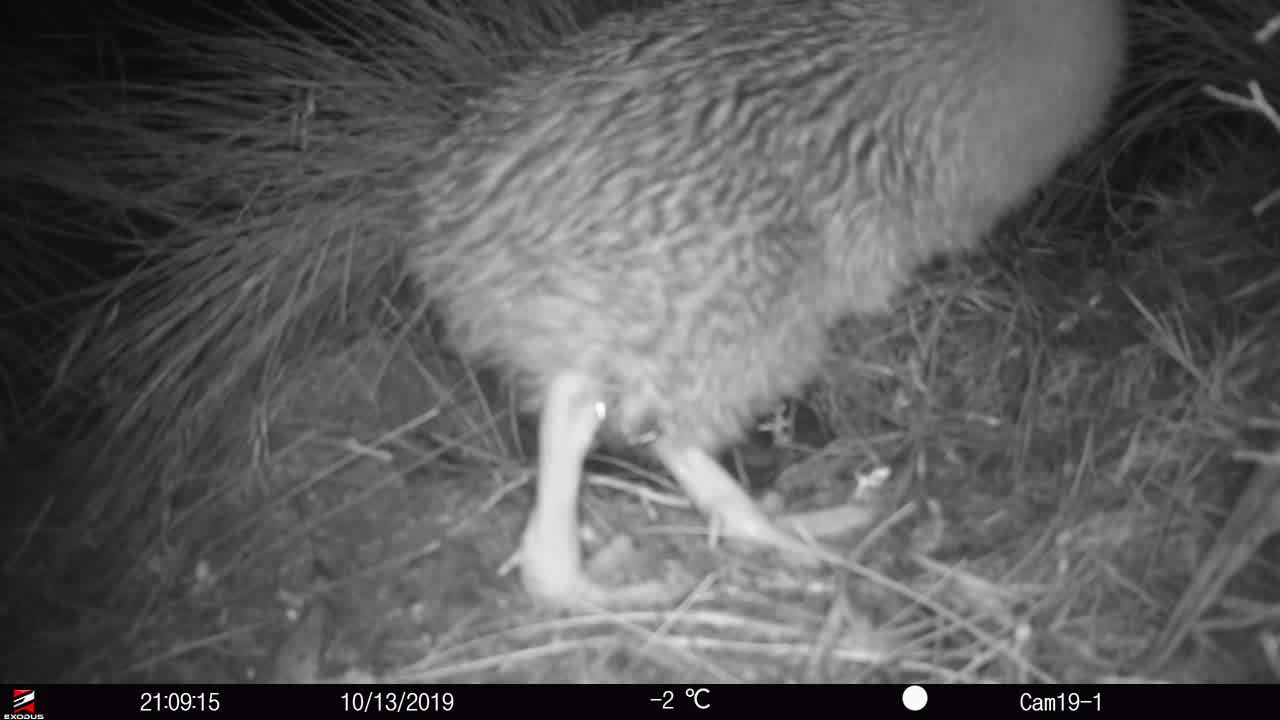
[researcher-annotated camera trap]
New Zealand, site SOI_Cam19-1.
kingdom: Animalia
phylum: Chordata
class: Aves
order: Apterygiformes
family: Apterygidae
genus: Apteryx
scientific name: Apteryx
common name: kiwi